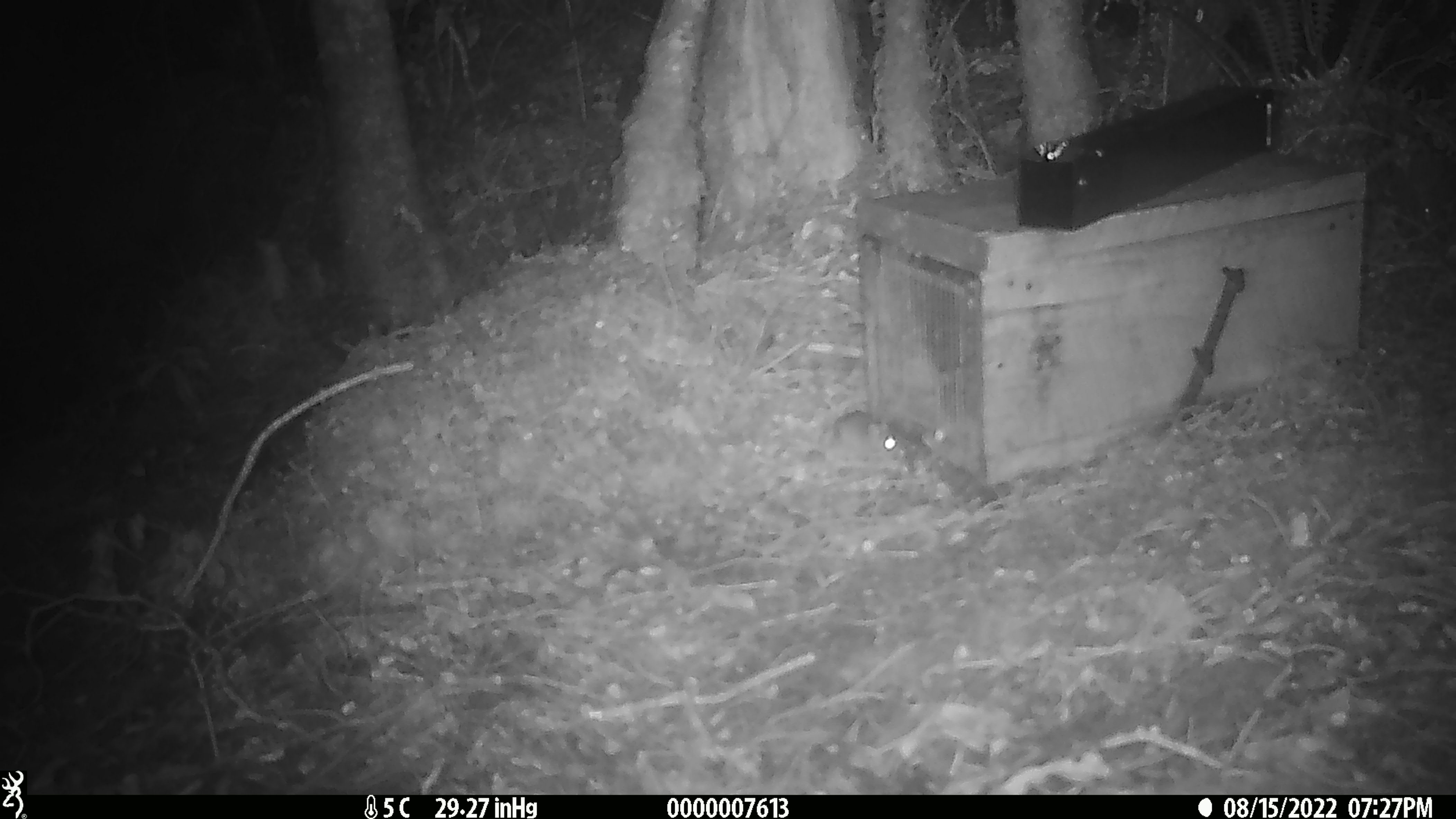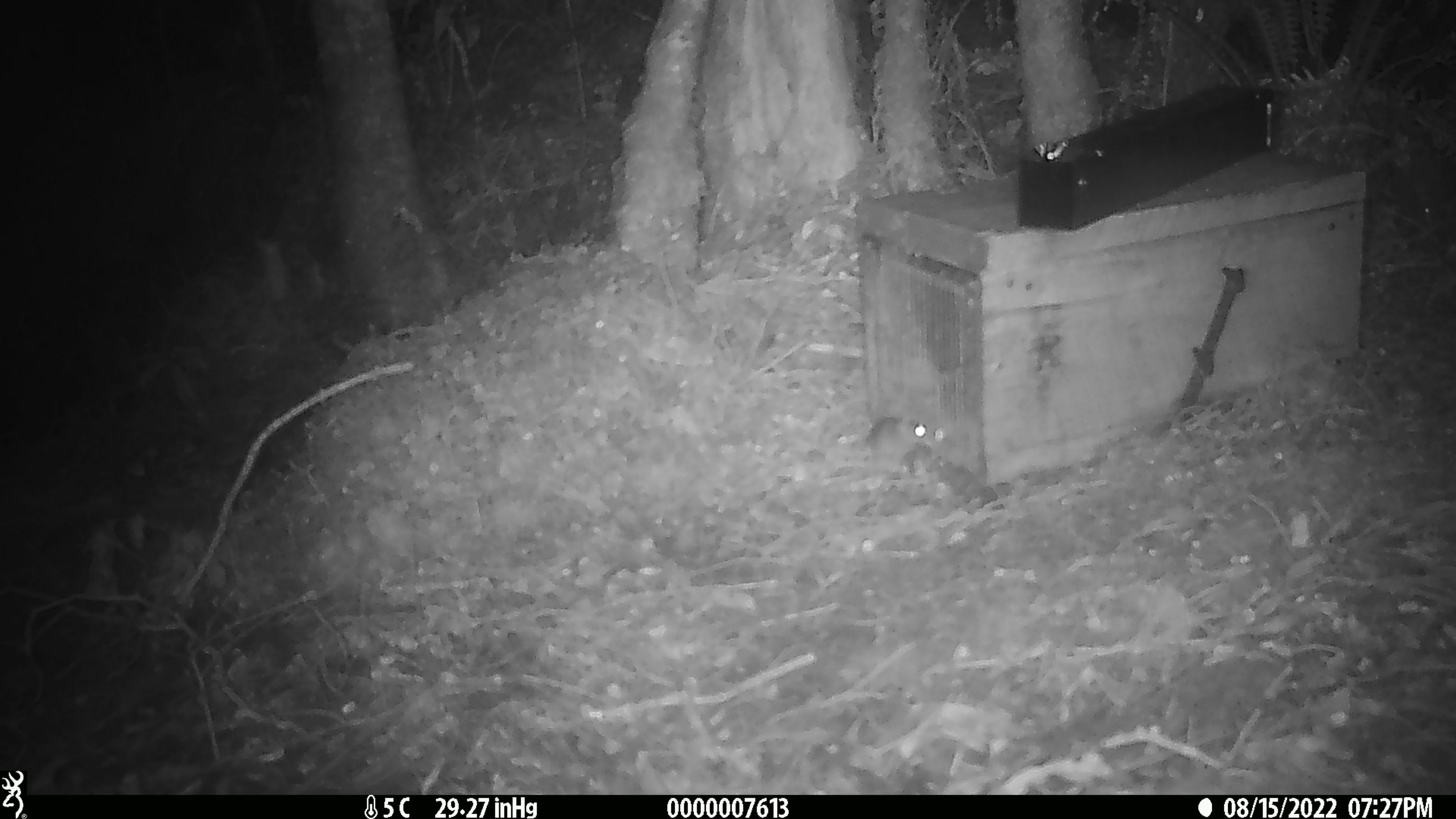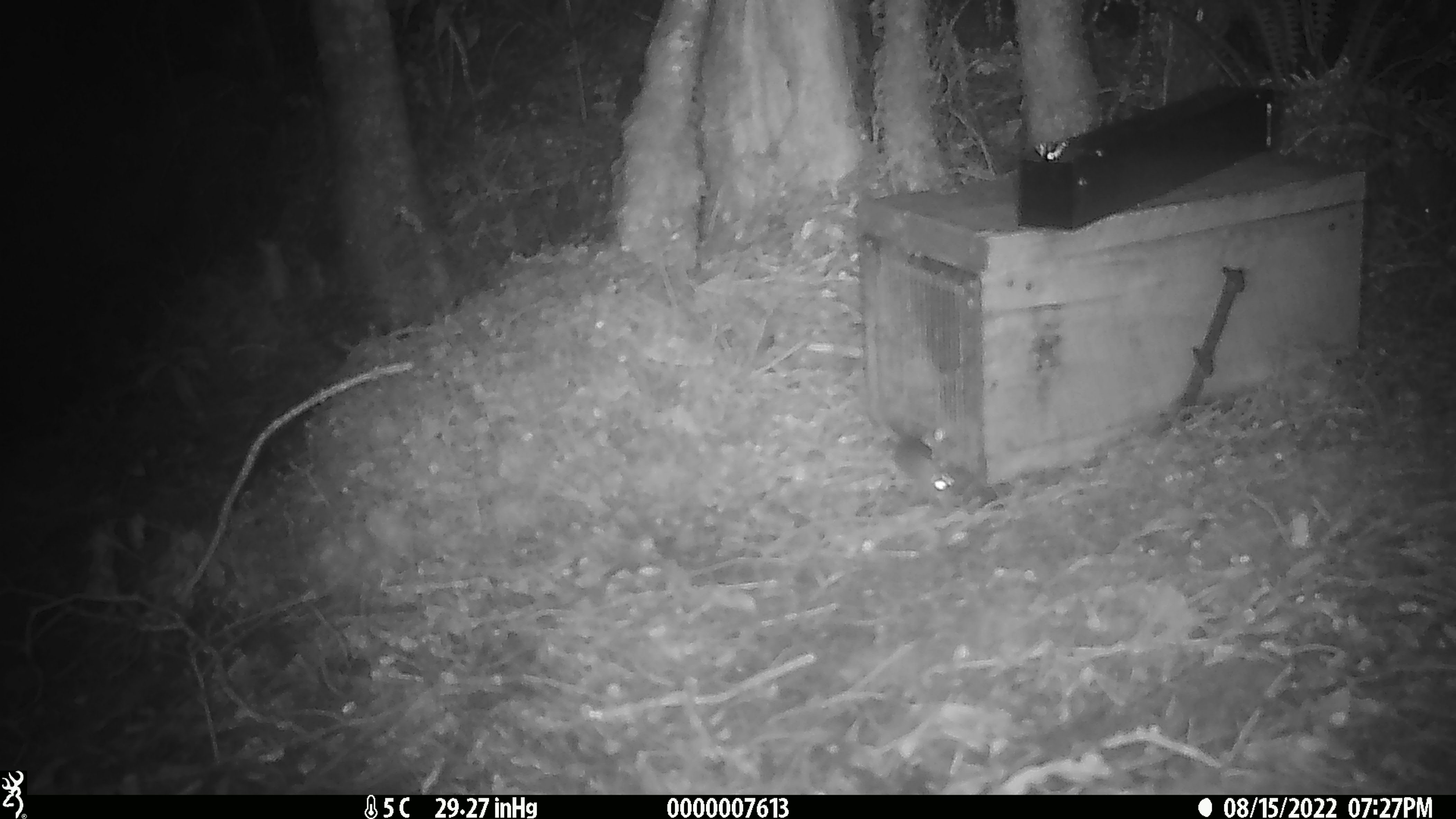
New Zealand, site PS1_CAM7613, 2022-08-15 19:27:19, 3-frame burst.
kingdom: Animalia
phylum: Chordata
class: Mammalia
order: Rodentia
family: Muridae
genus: Mus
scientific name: Mus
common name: mouse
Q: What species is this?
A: Mouse (Mus).